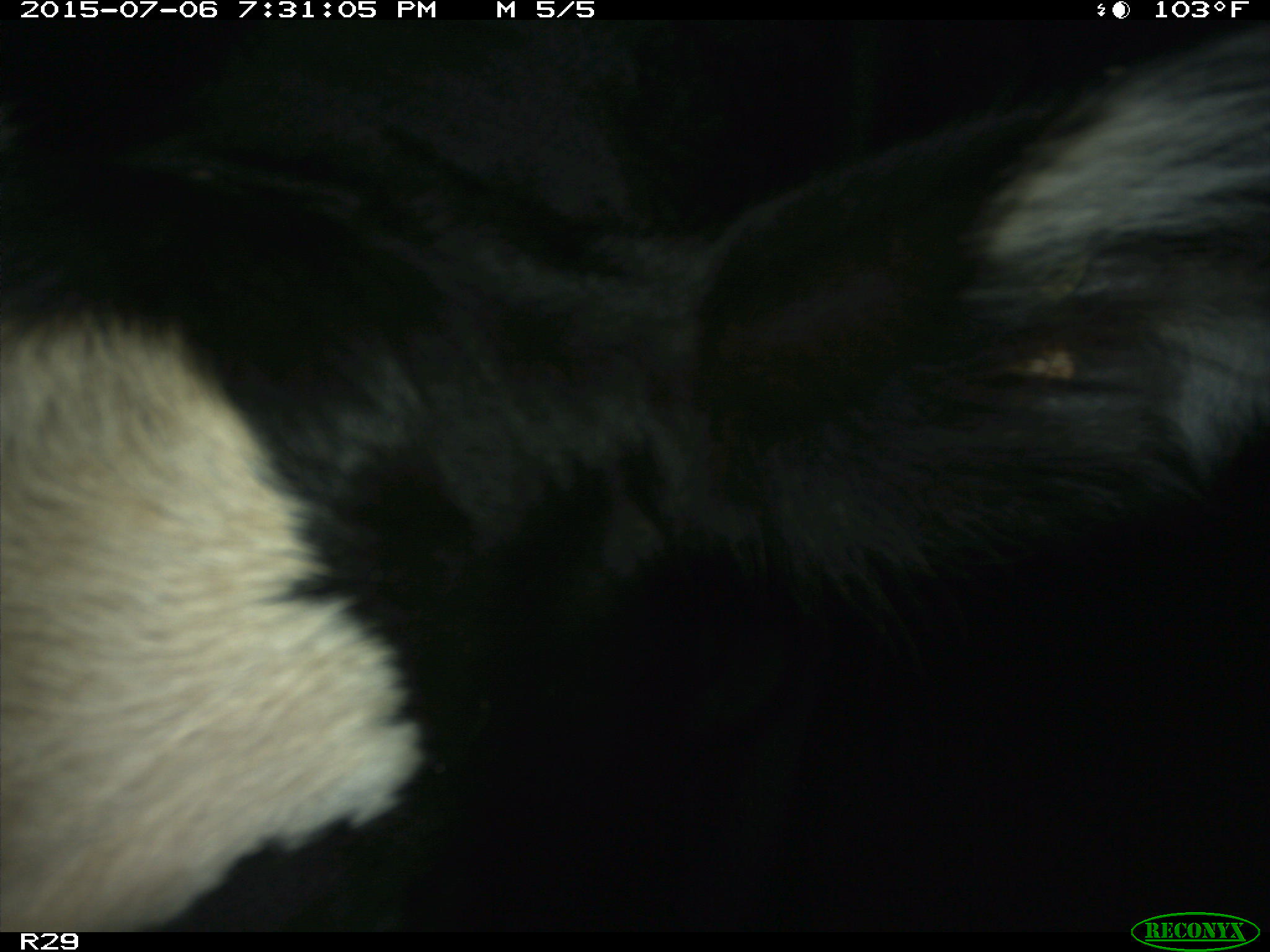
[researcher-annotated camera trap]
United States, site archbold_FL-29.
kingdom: Animalia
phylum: Chordata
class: Mammalia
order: Artiodactyla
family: Bovidae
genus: Bos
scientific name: Bos taurus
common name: domestic cow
Bos taurus (domestic cow).